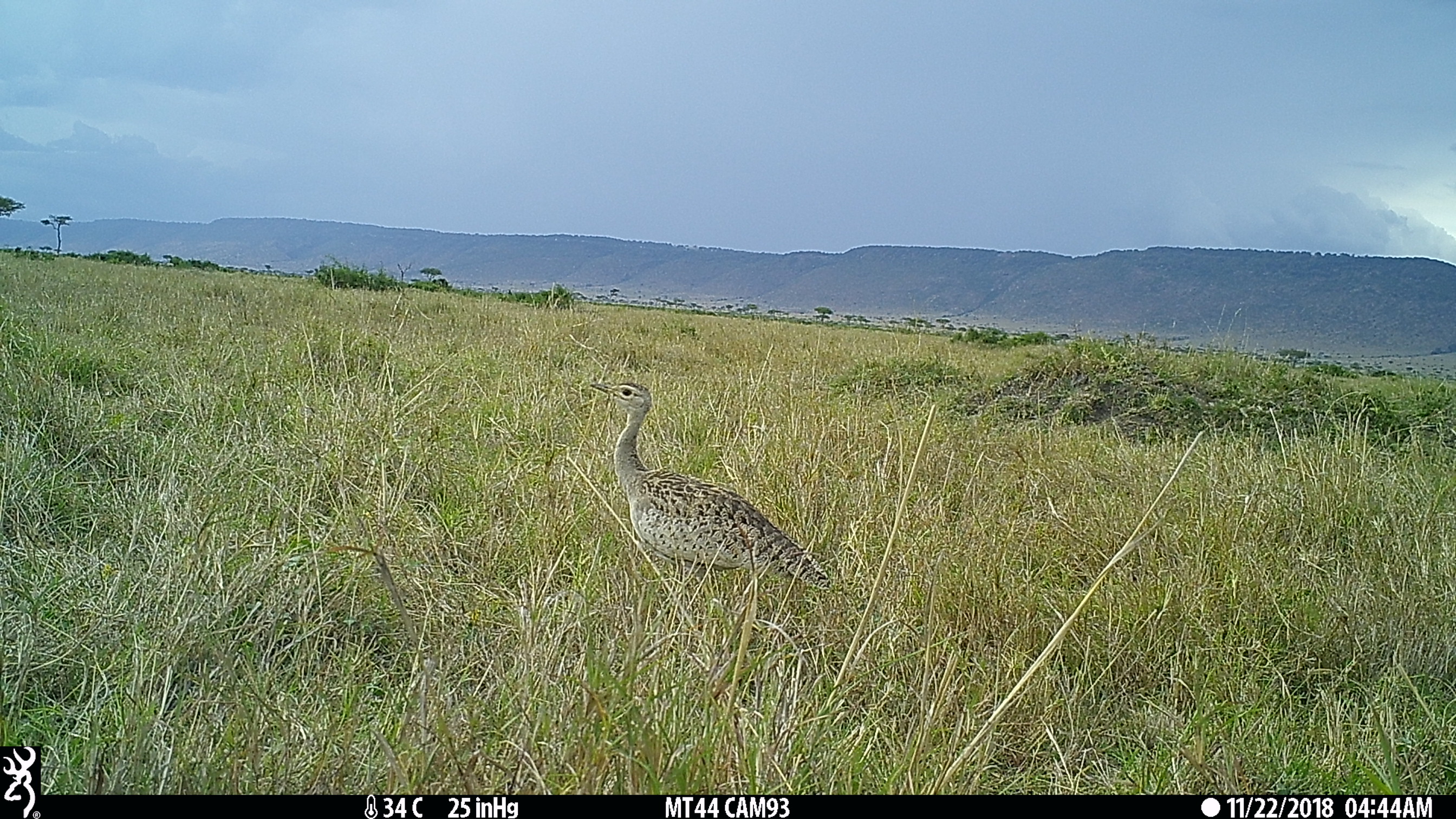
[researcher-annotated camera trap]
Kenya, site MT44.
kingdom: Animalia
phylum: Chordata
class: Aves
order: Otidiformes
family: Otididae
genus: Lissotis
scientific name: Lissotis melanogaster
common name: black-bellied bustard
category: bustard black bellied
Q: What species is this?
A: Bustard black bellied (black-bellied bustard) (Lissotis melanogaster).